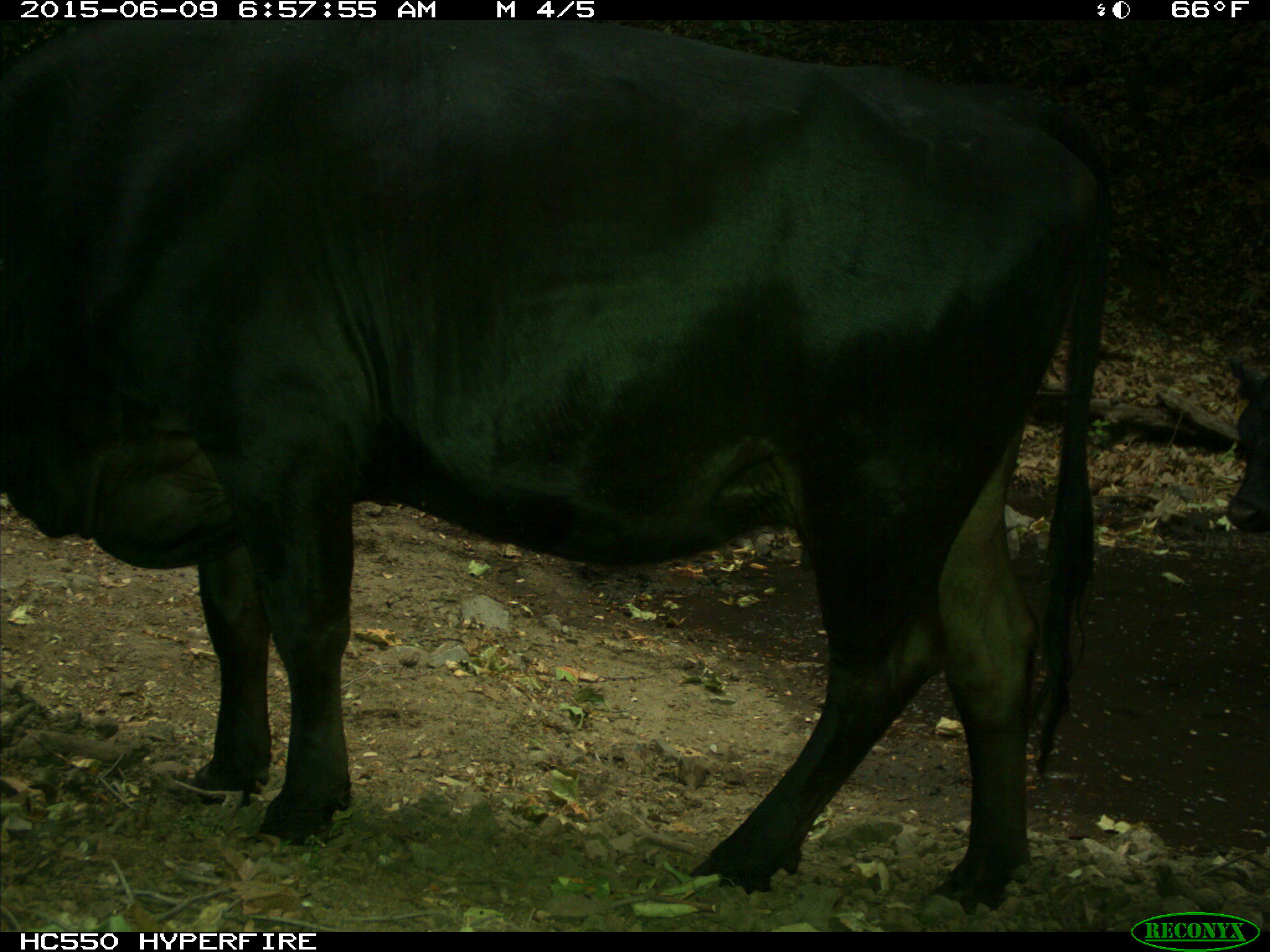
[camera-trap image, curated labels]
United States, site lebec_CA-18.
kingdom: Animalia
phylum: Chordata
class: Mammalia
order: Artiodactyla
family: Bovidae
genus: Bos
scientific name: Bos taurus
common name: domestic cow